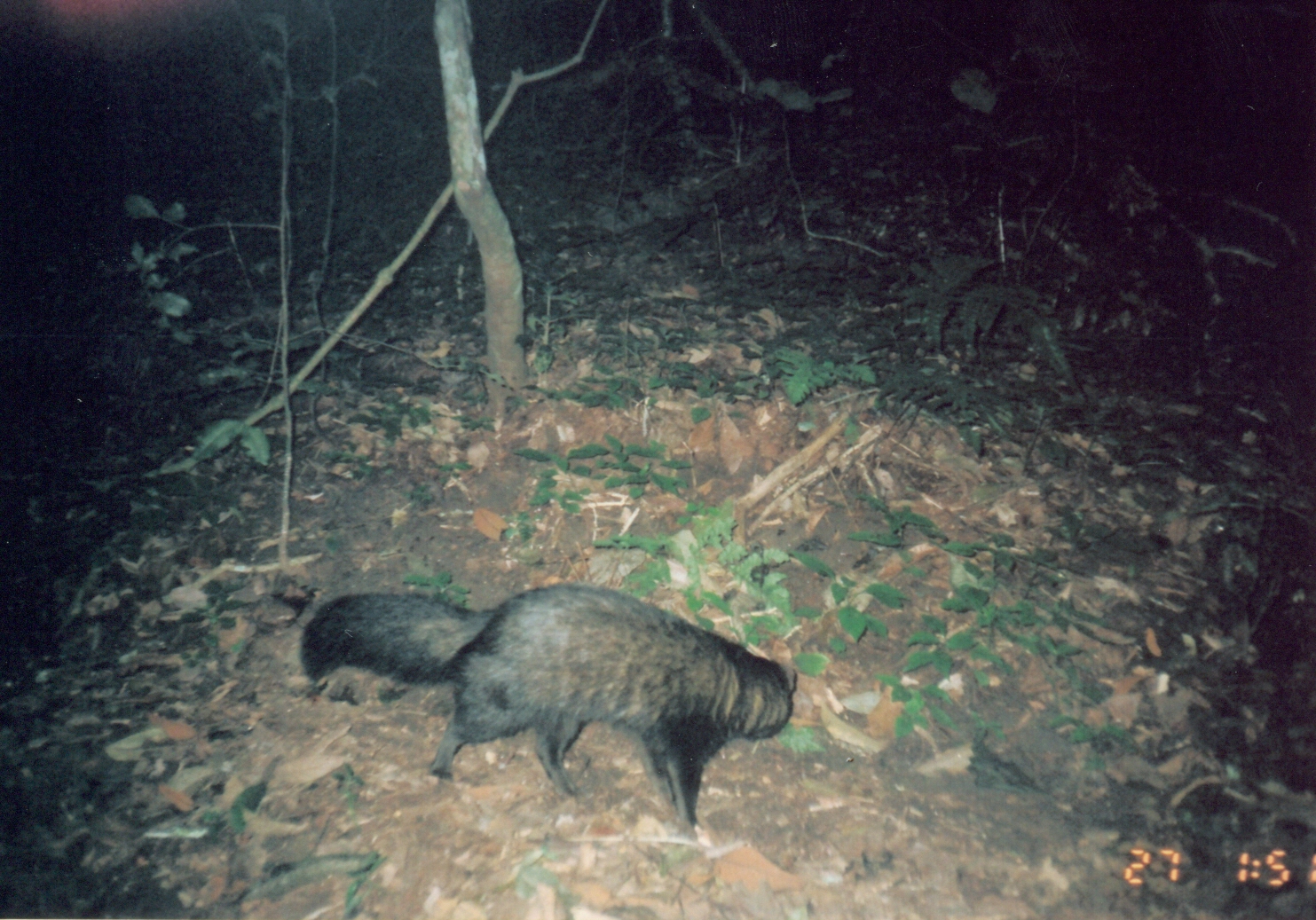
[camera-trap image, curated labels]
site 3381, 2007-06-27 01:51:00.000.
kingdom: Animalia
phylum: Chordata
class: Mammalia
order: Carnivora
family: Herpestidae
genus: Bdeogale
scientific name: Bdeogale crassicauda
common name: bushy-tailed mongoose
Bdeogale crassicauda (bushy-tailed mongoose), count 1.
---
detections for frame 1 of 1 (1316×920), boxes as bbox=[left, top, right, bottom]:
bdeogale crassicauda: bbox=[298, 578, 799, 838]